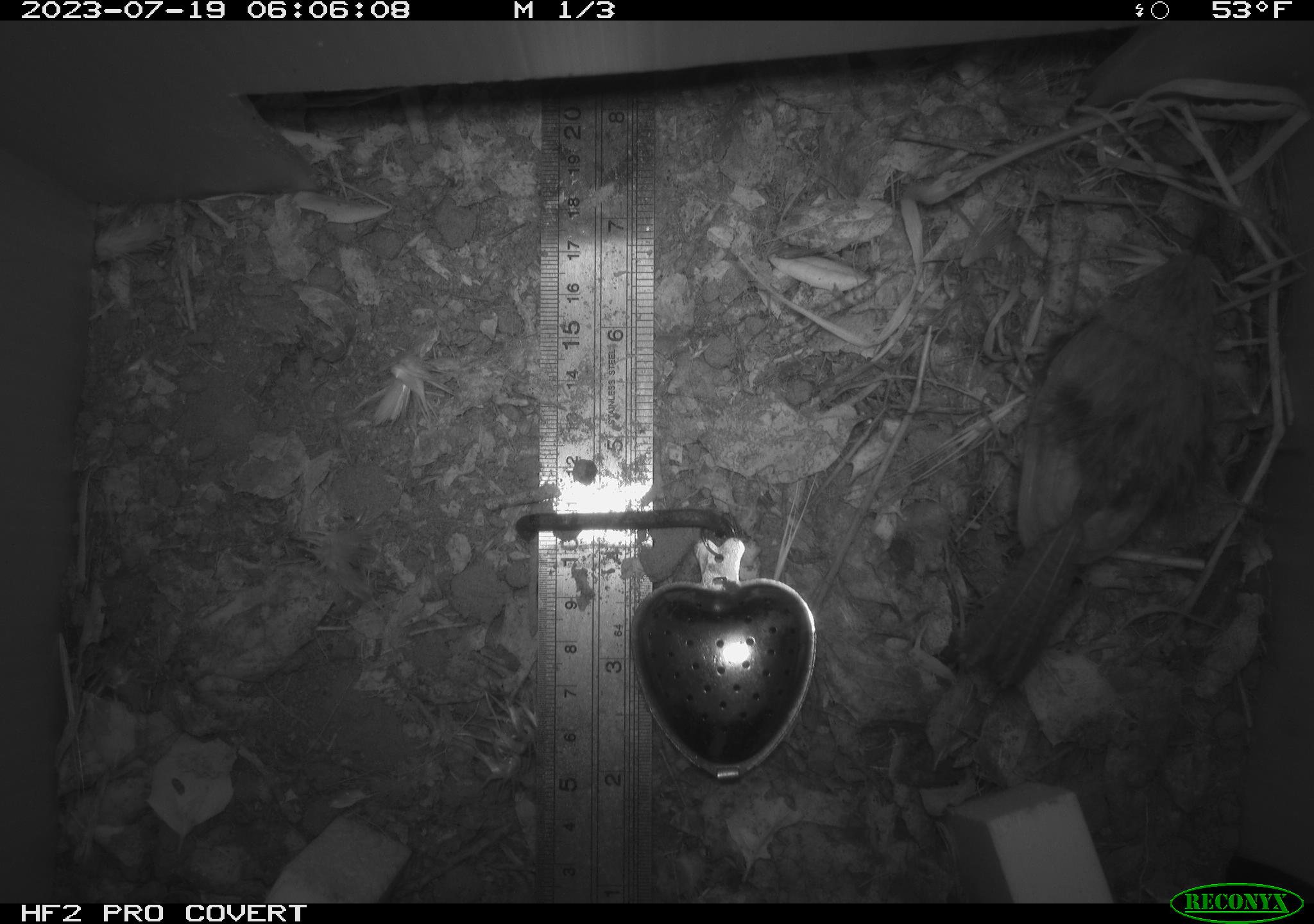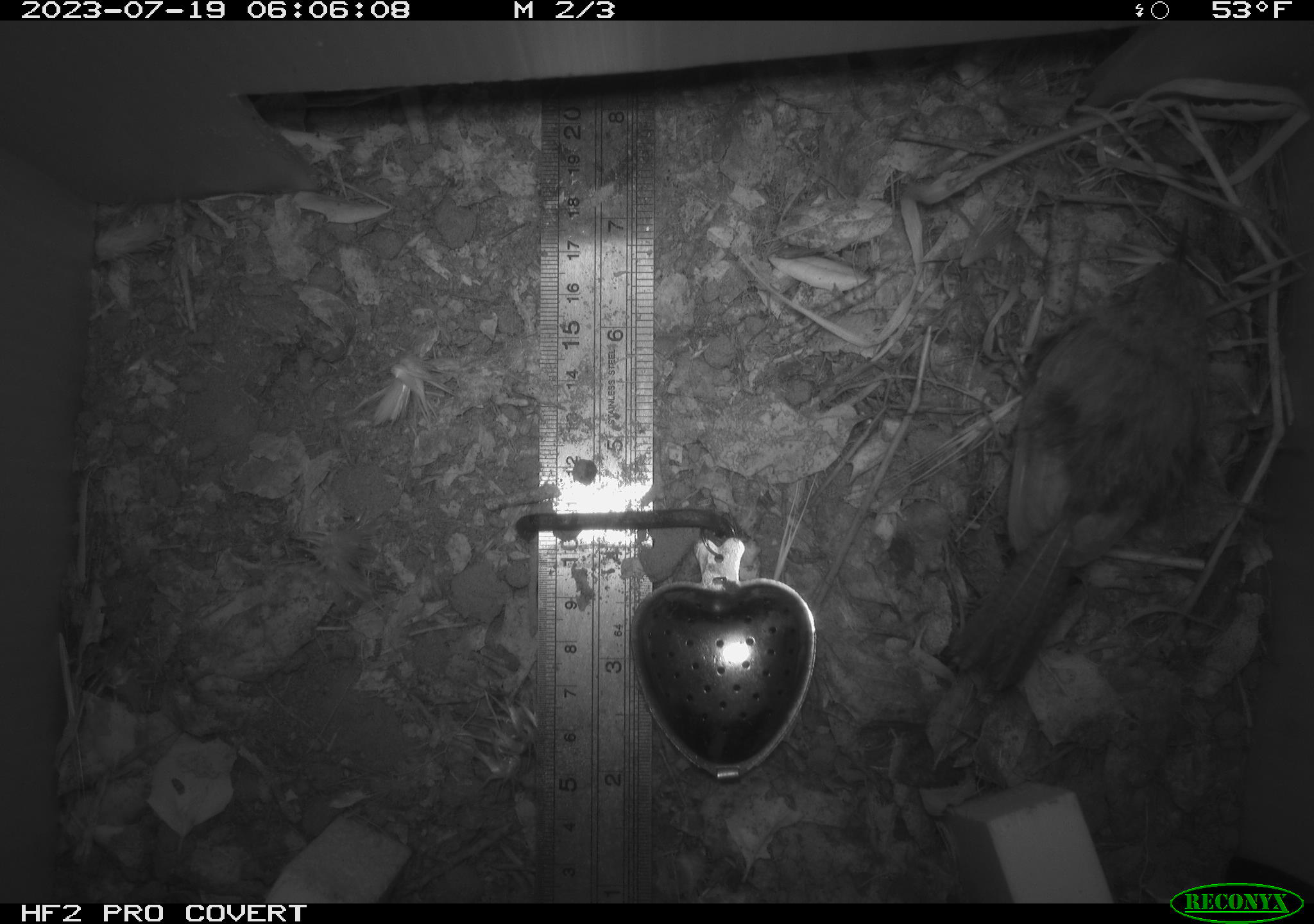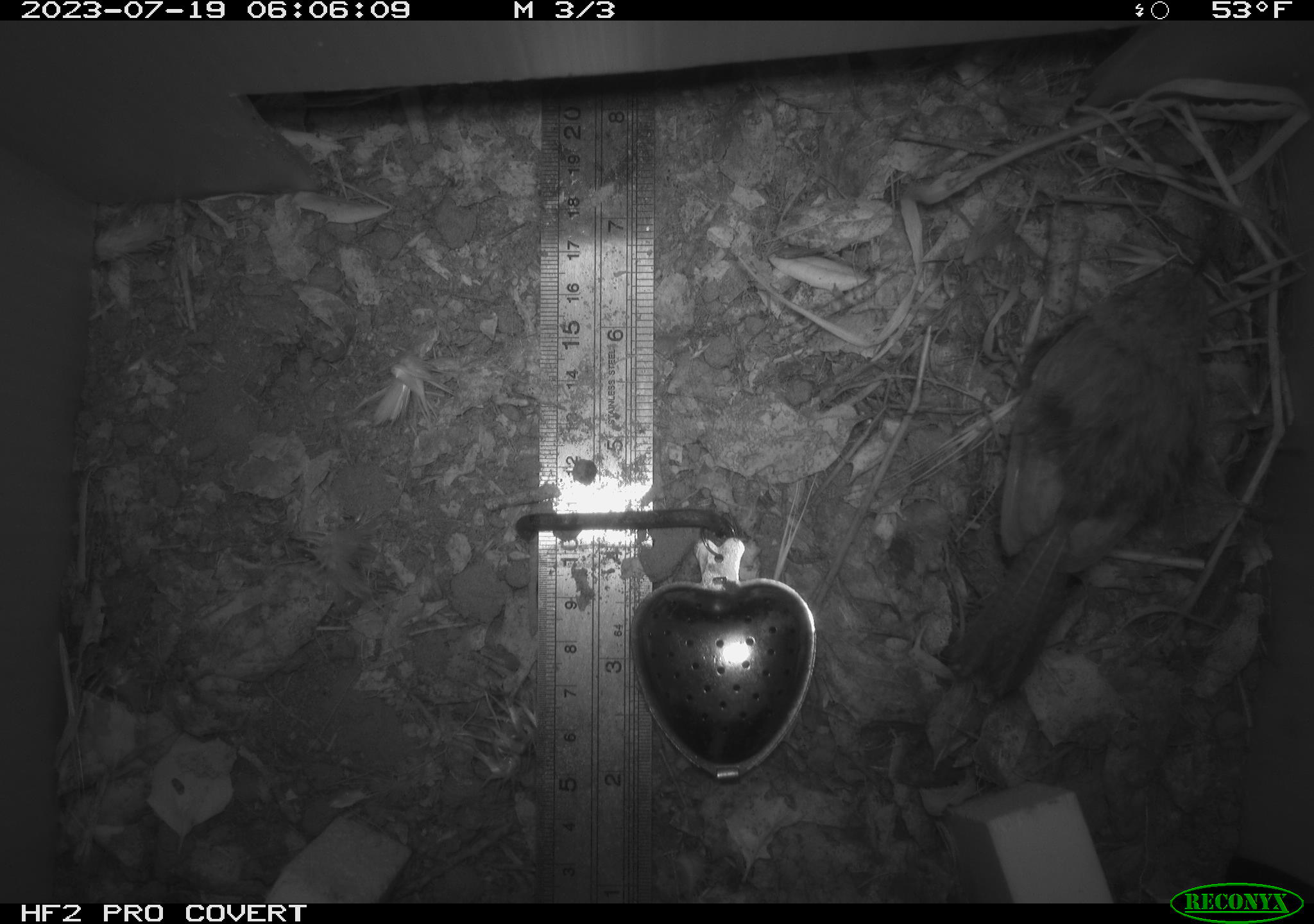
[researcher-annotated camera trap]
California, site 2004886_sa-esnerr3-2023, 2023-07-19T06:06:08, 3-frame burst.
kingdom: Animalia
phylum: Chordata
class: Aves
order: Passeriformes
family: Troglodytidae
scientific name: Troglodytidae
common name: wren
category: troglodytidae family